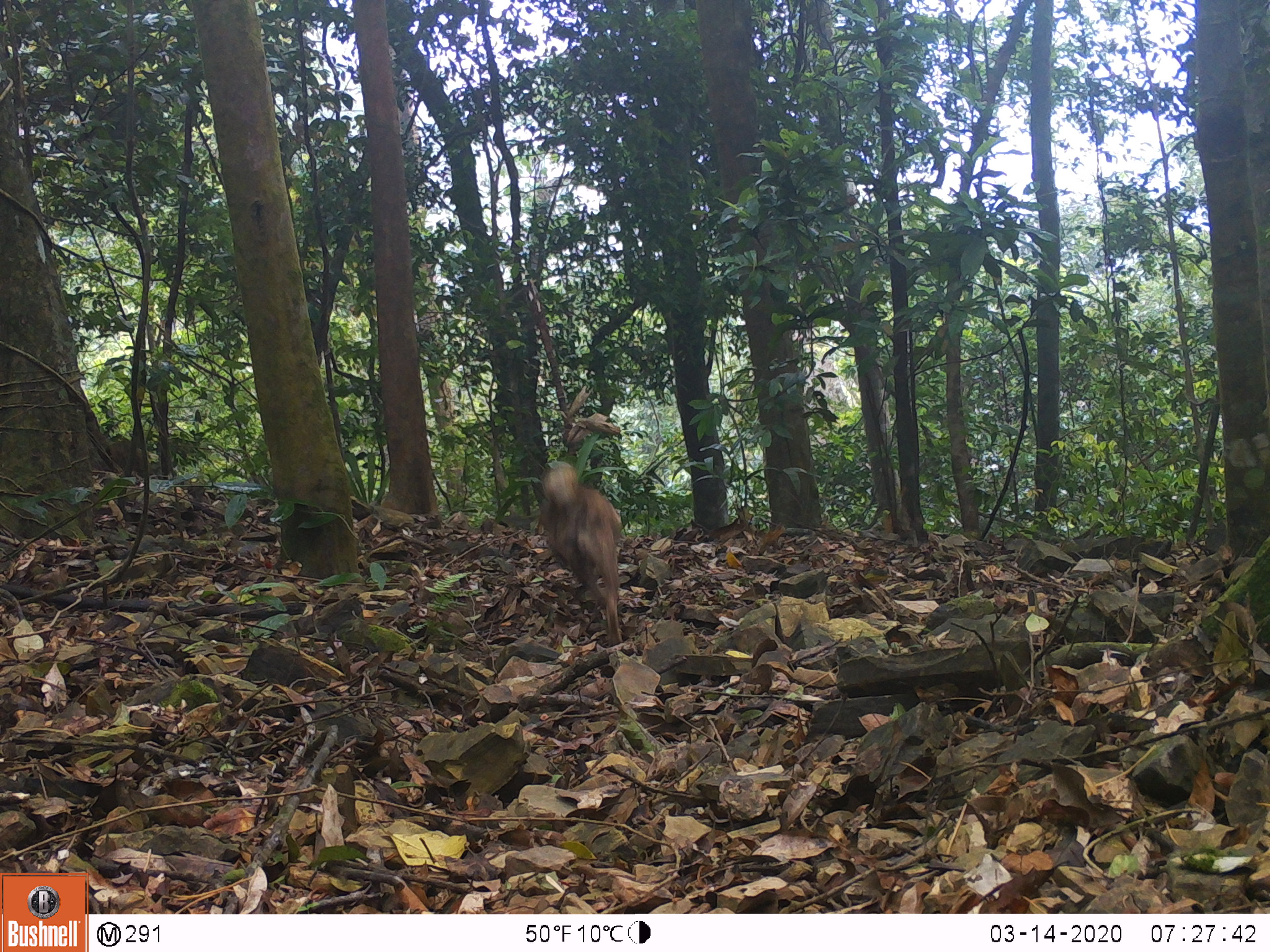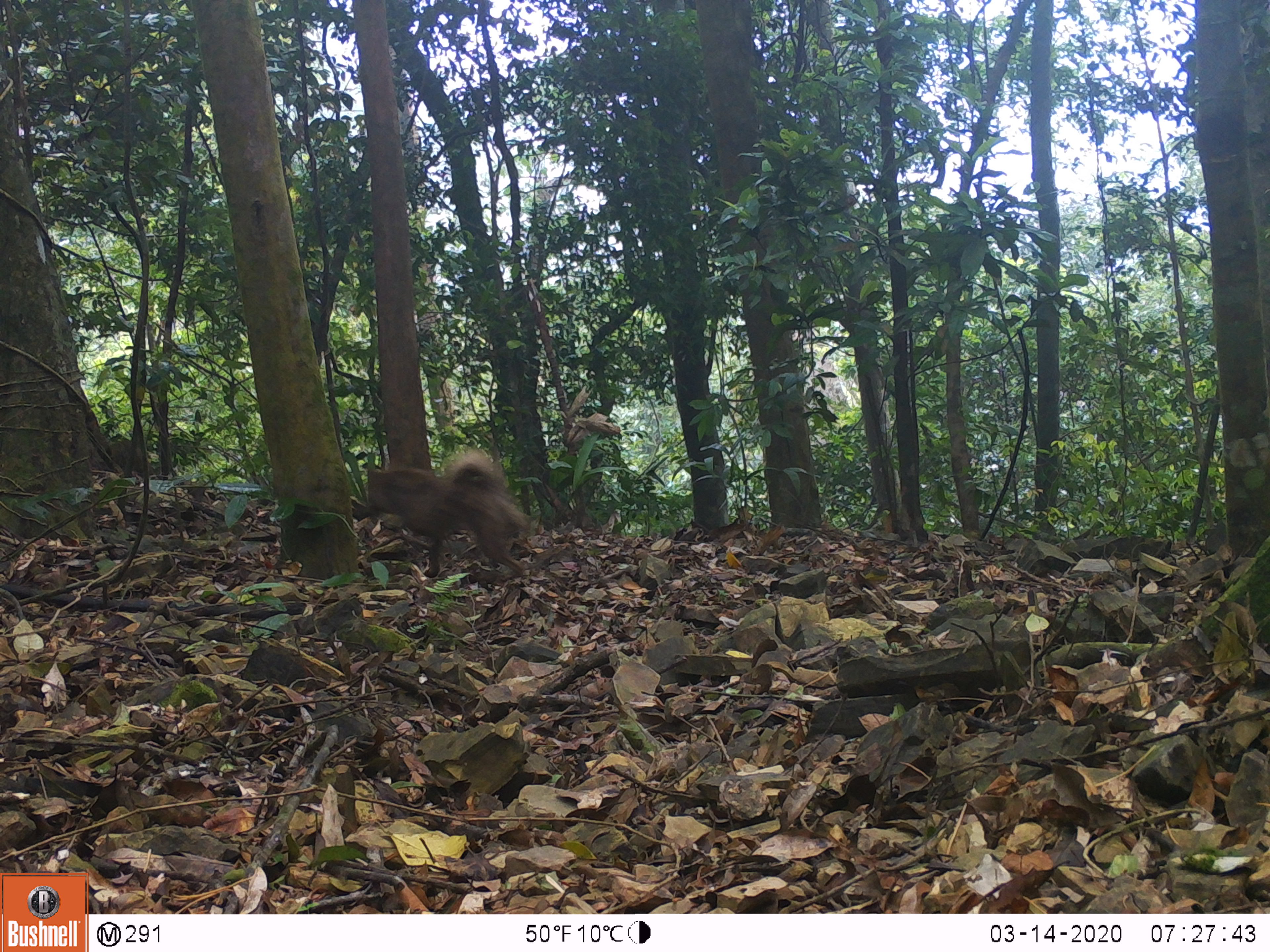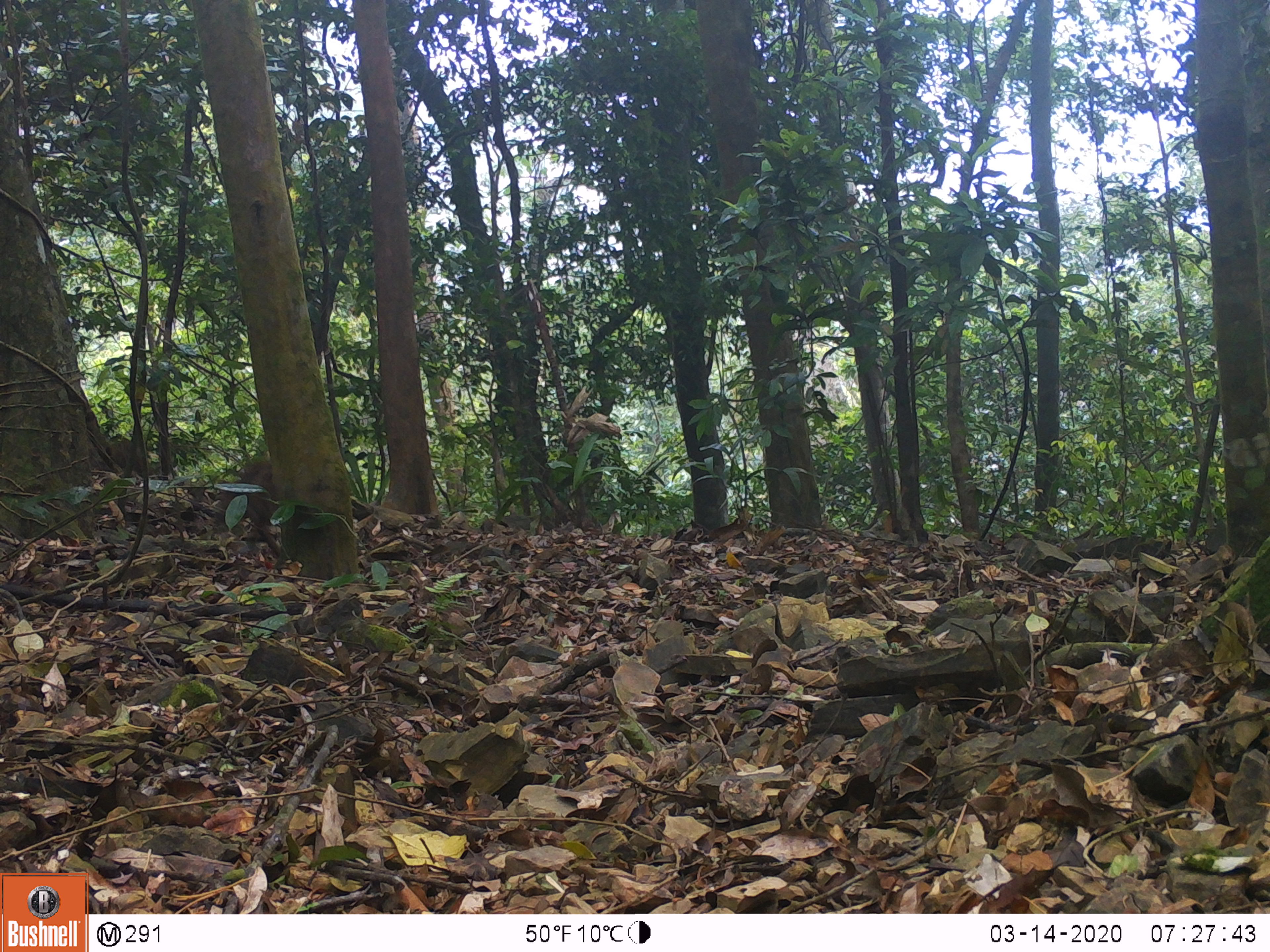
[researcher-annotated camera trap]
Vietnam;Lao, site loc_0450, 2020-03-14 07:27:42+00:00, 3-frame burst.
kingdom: Animalia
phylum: Chordata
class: Mammalia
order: Carnivora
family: Canidae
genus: Canis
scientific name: Canis familiaris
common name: domestic dog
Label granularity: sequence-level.